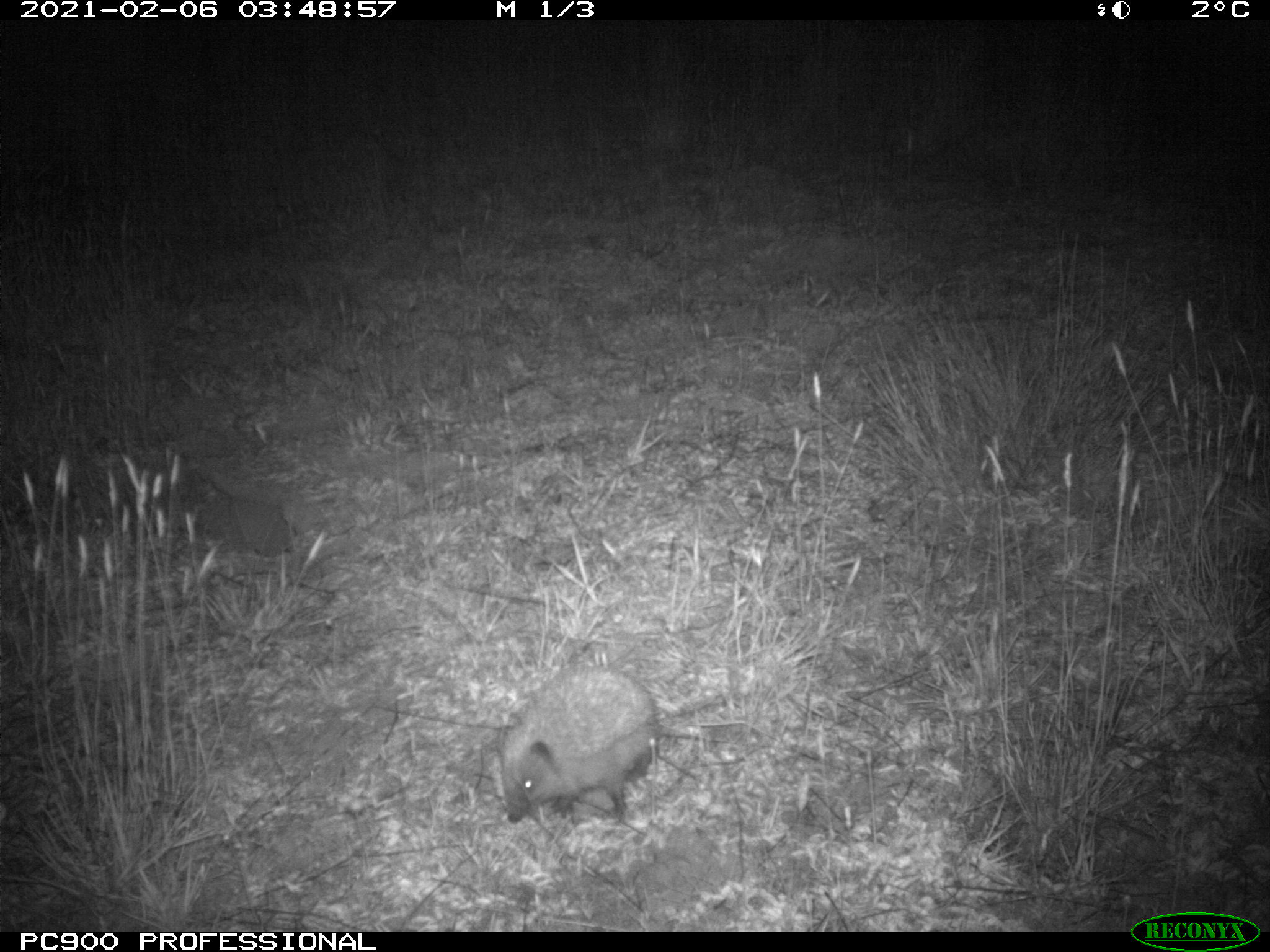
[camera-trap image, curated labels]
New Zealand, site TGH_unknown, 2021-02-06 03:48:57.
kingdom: Animalia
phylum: Chordata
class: Mammalia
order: Eulipotyphla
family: Erinaceidae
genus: Erinaceus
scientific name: Erinaceus europaeus europaeus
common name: european hedgehog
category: hedgehog